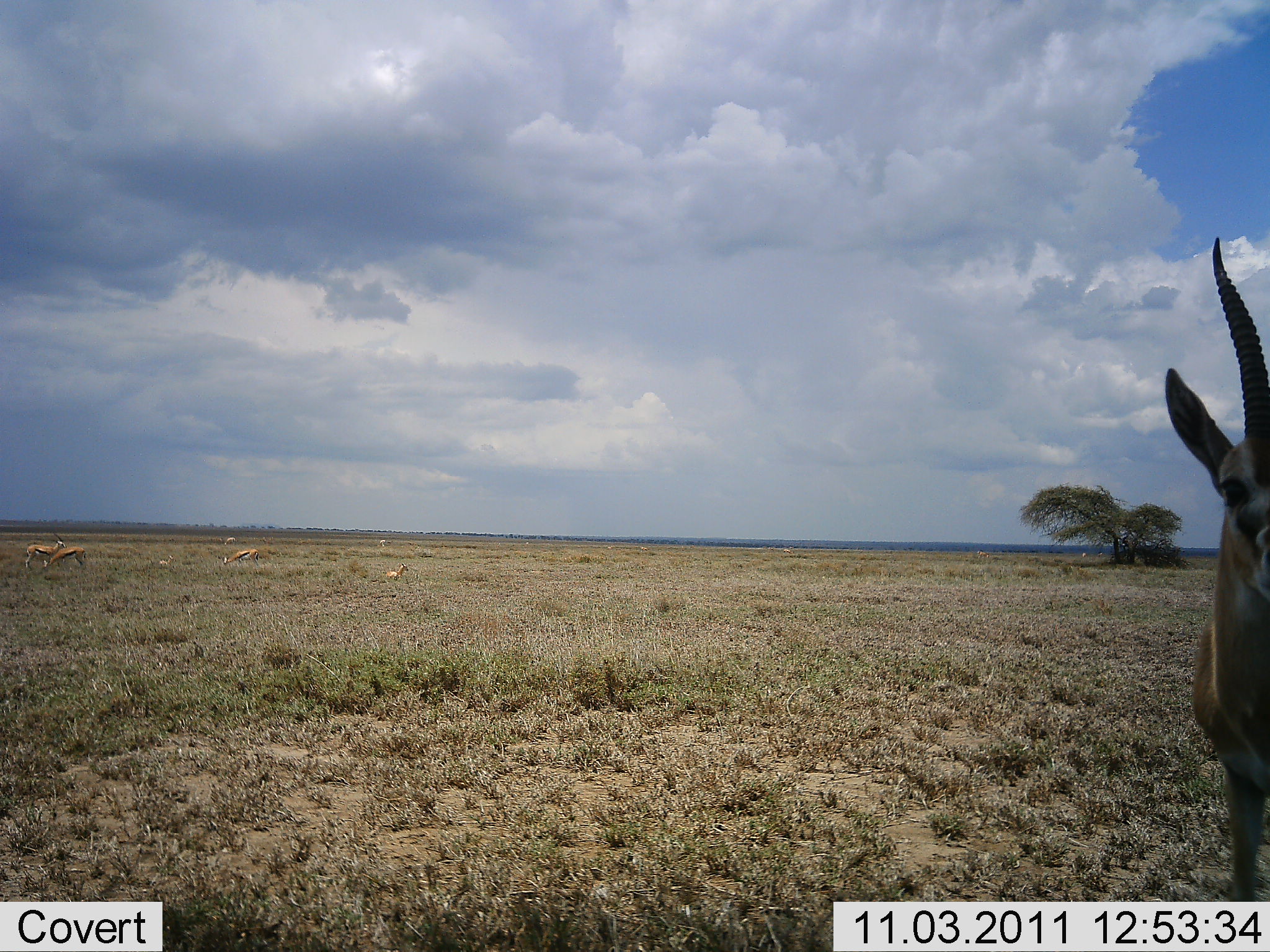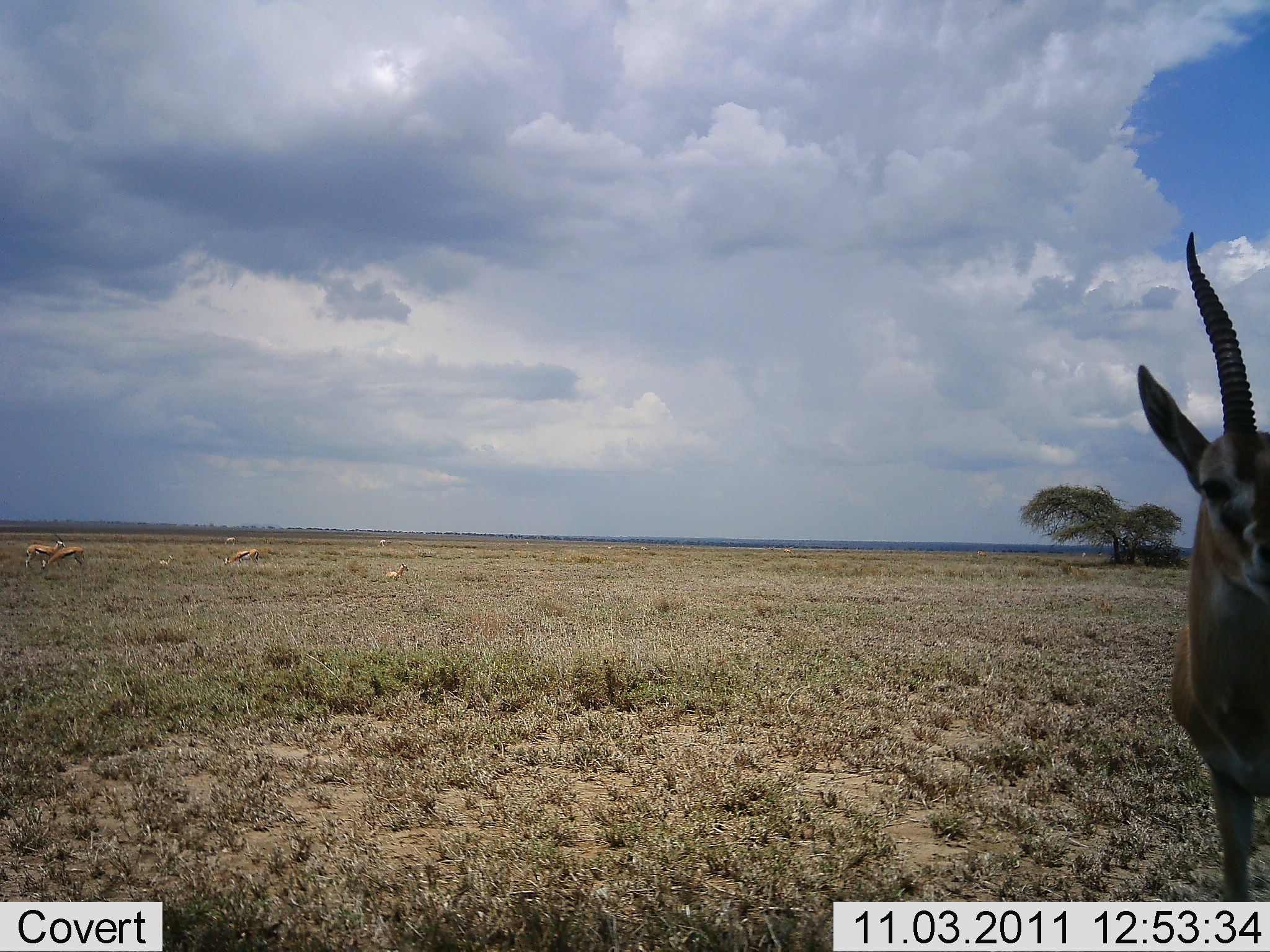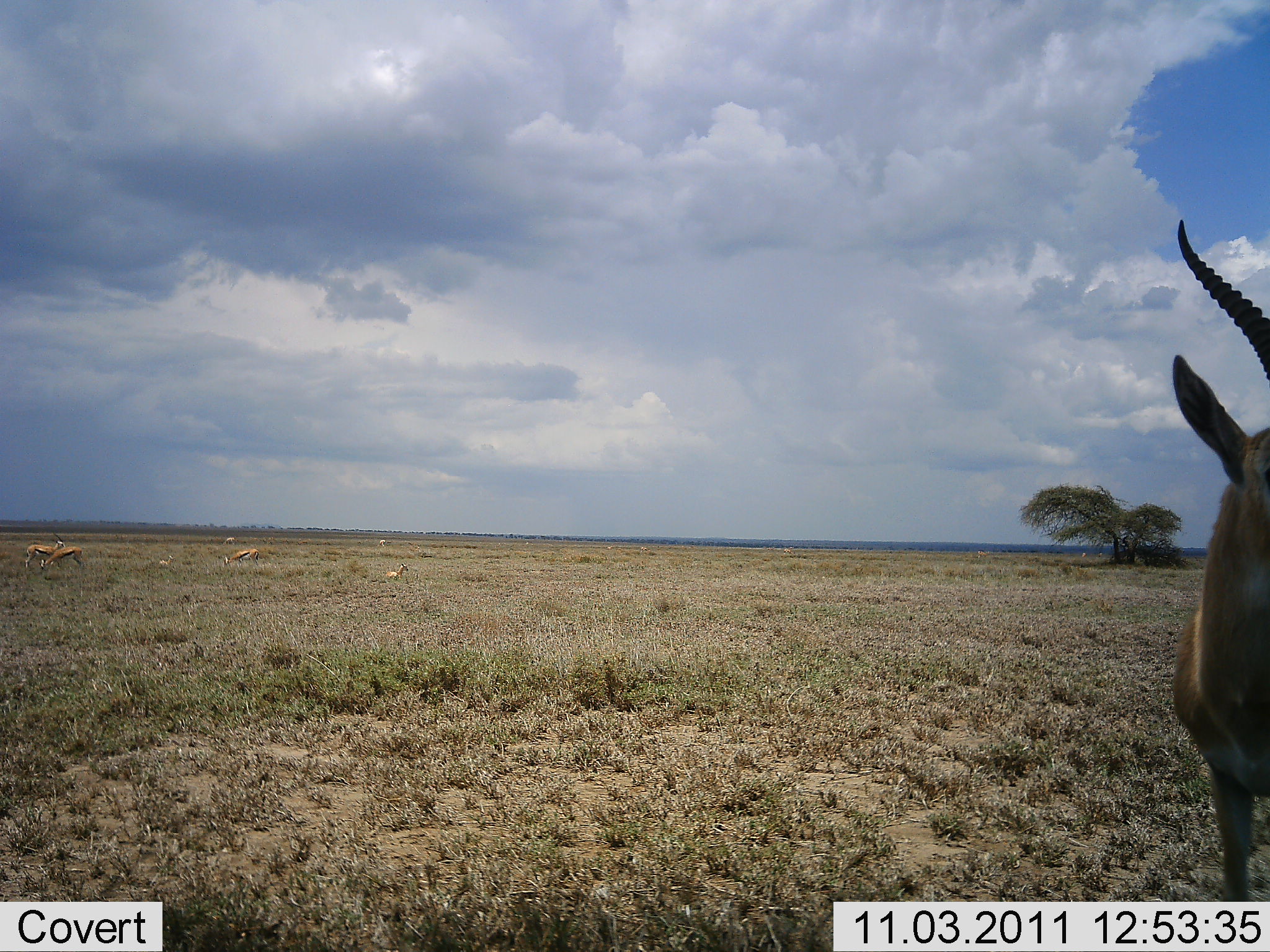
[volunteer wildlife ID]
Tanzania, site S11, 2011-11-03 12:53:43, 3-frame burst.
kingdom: Animalia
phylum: Chordata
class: Mammalia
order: Artiodactyla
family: Bovidae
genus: Eudorcas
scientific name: Eudorcas thomsonii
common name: thomson's gazelle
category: gazellethomsons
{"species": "gazellethomsons (thomson's gazelle) (Eudorcas thomsonii)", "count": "5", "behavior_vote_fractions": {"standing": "91%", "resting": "55%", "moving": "18%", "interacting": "0%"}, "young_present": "18%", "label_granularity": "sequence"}